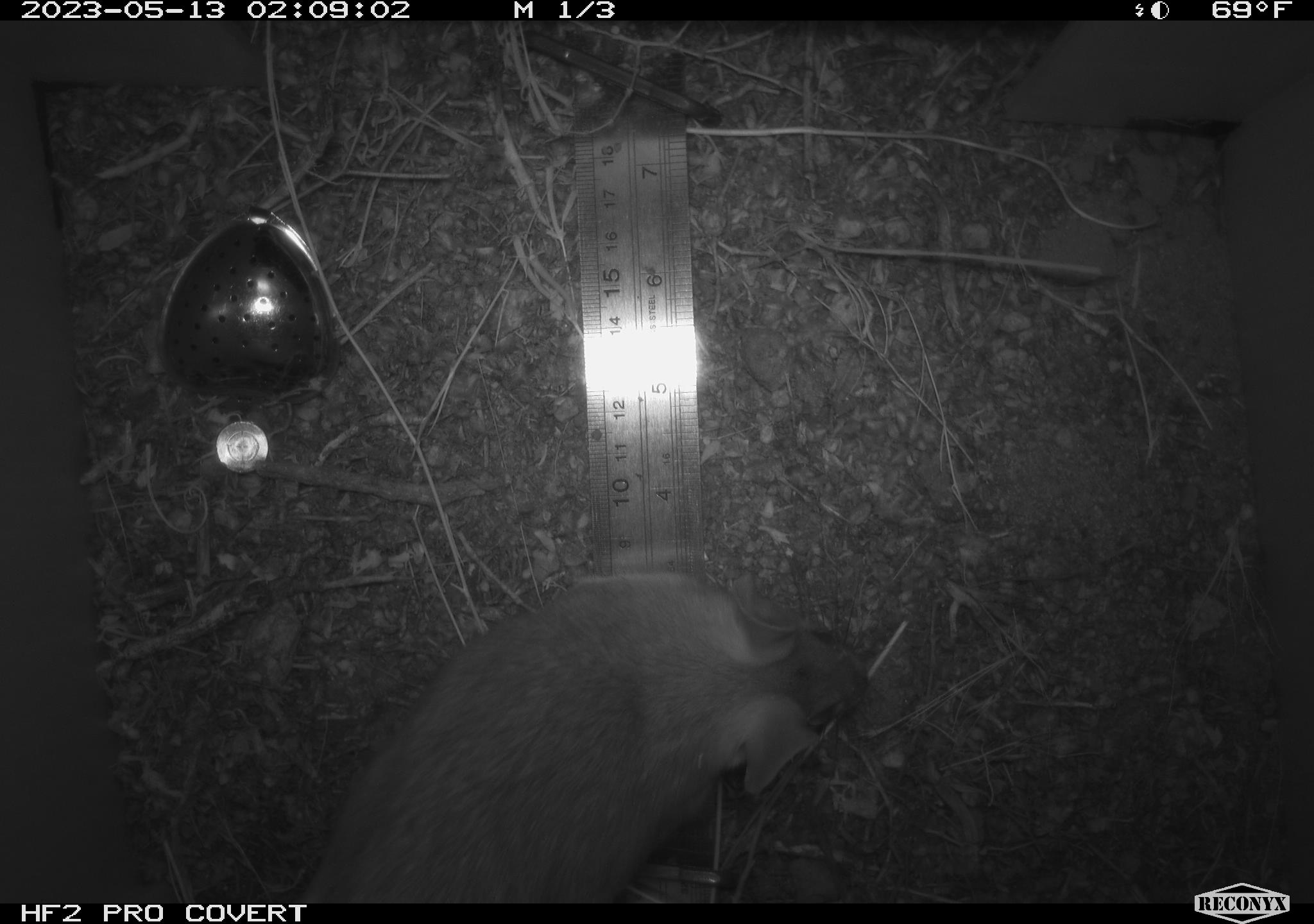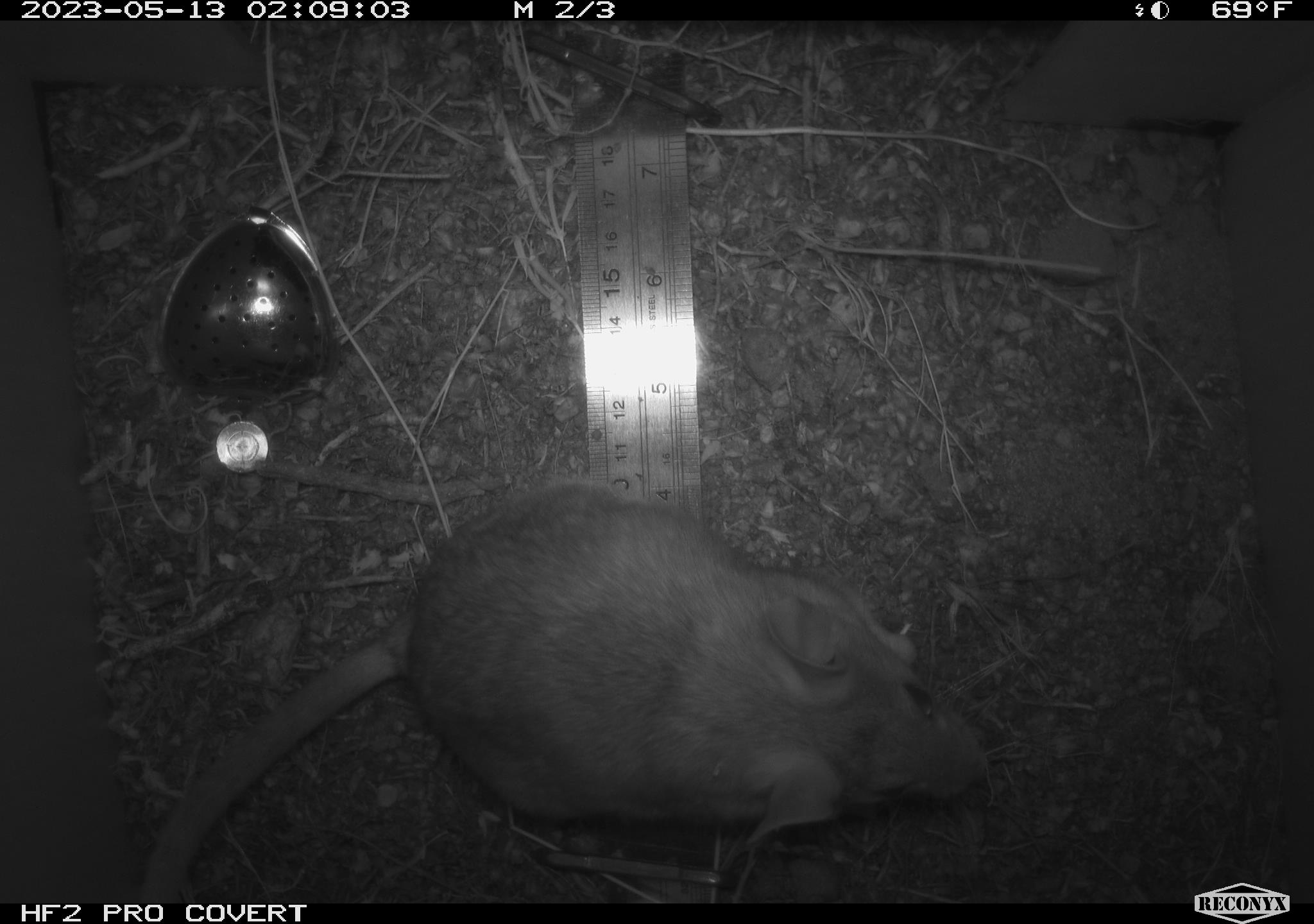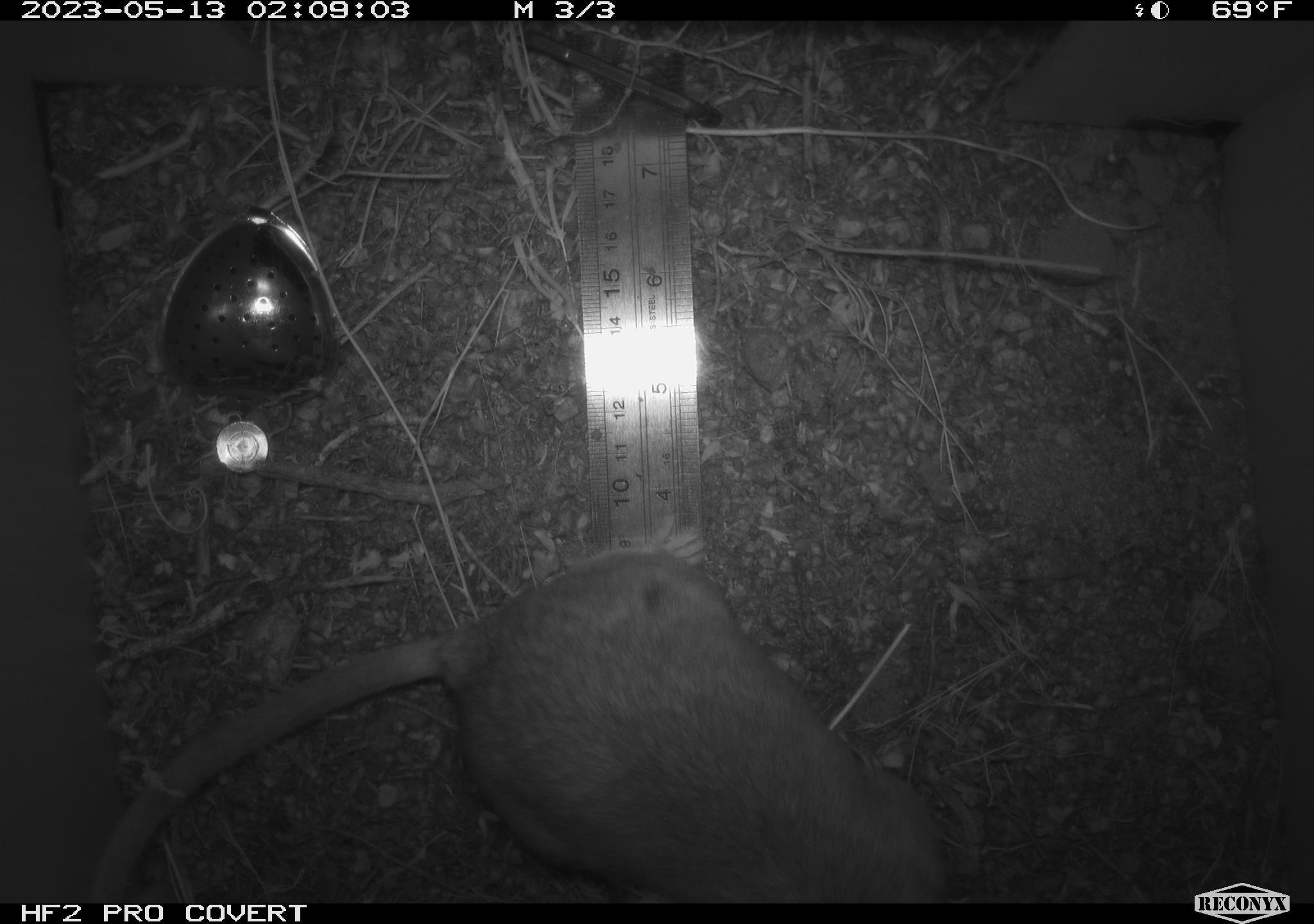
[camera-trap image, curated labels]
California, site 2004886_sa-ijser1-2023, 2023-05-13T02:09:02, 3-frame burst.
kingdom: Animalia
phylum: Chordata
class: Mammalia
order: Rodentia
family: Cricetidae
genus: Neotoma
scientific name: Neotoma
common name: pack rat or woodrat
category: neotoma species